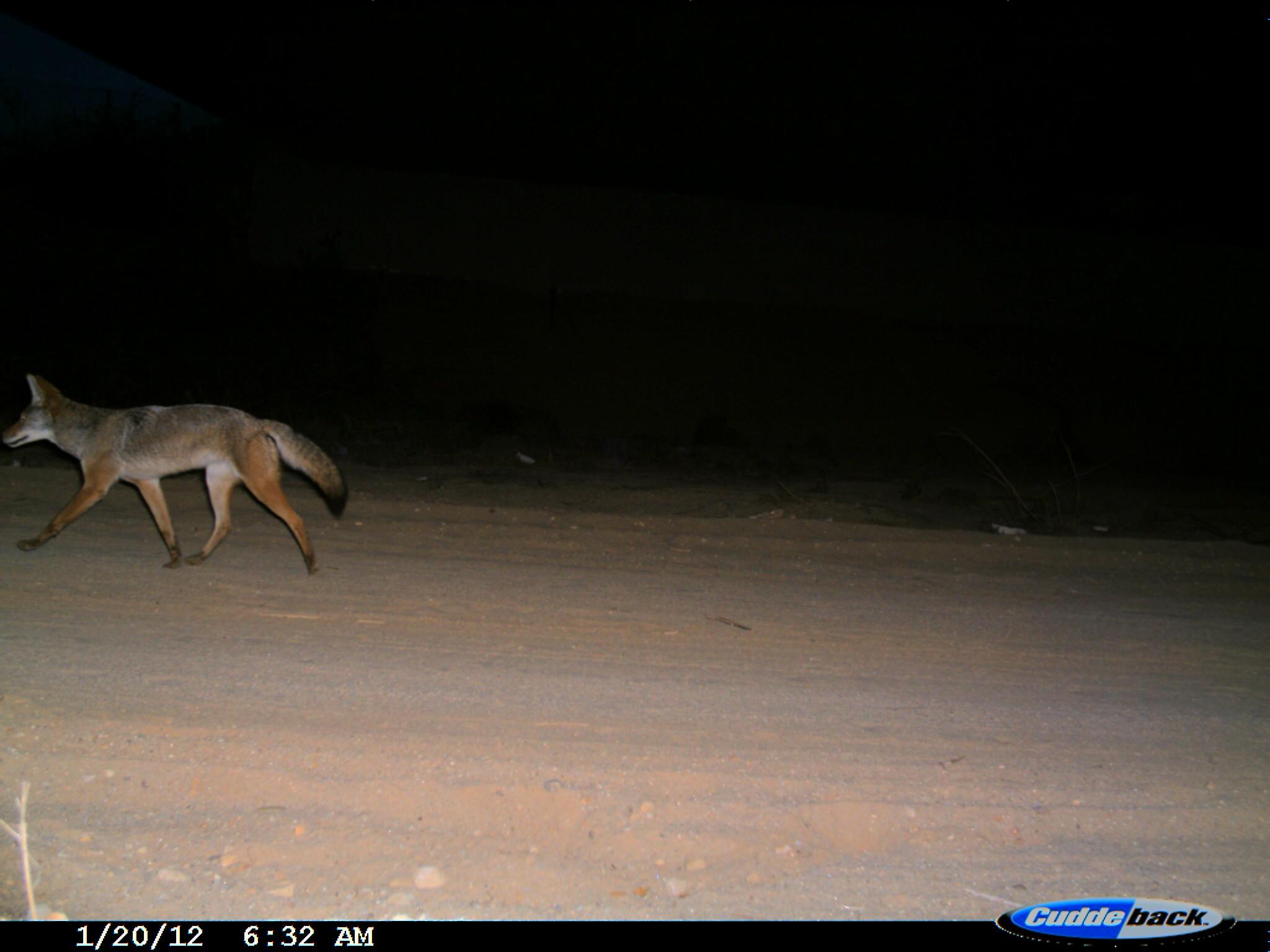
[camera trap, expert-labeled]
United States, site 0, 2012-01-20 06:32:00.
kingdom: Animalia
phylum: Chordata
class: Mammalia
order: Carnivora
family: Canidae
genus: Canis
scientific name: Canis latrans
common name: coyote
Coyote (Canis latrans).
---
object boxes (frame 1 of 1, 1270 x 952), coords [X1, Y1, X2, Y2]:
coyote: [5, 349, 352, 597]